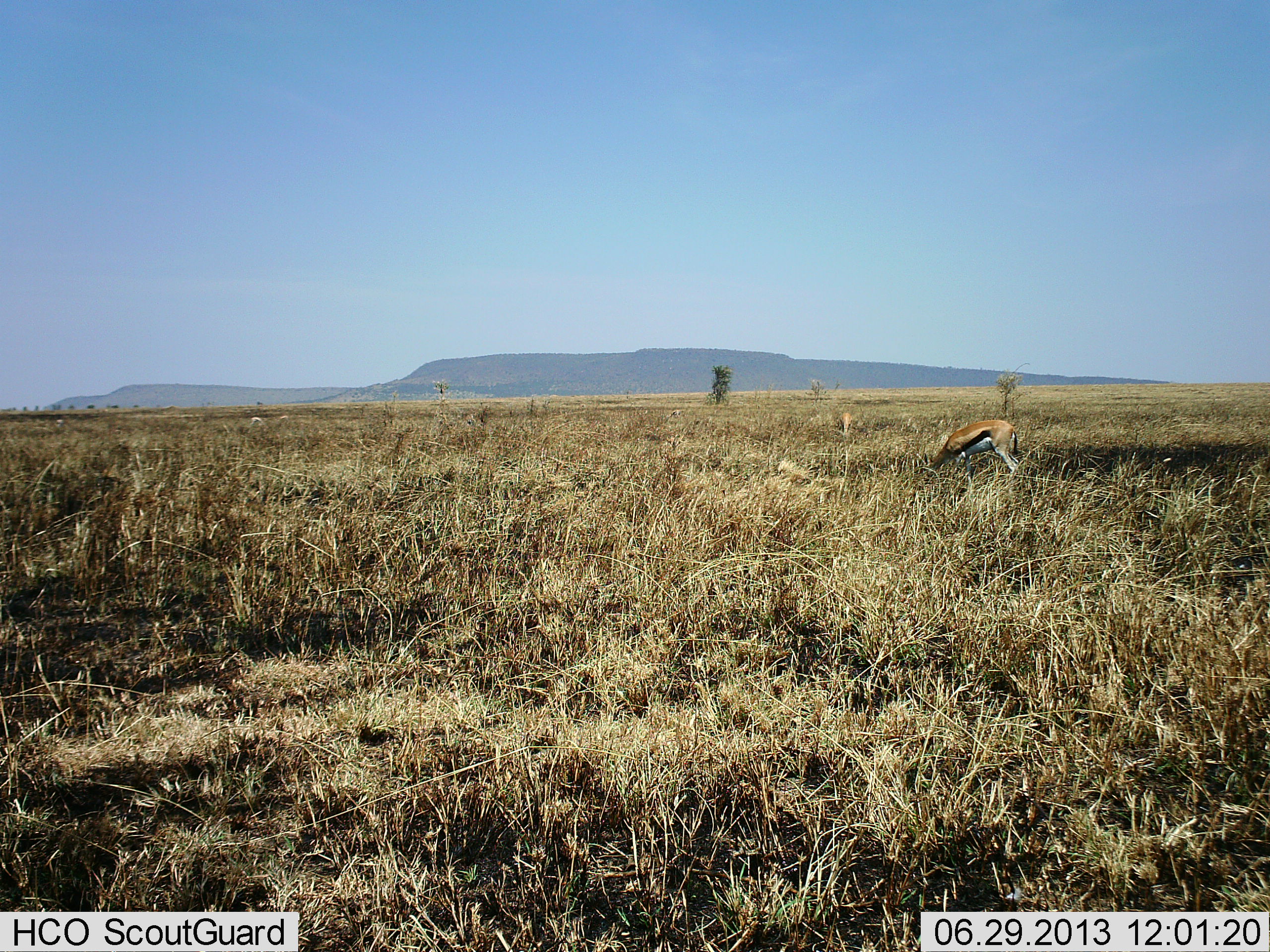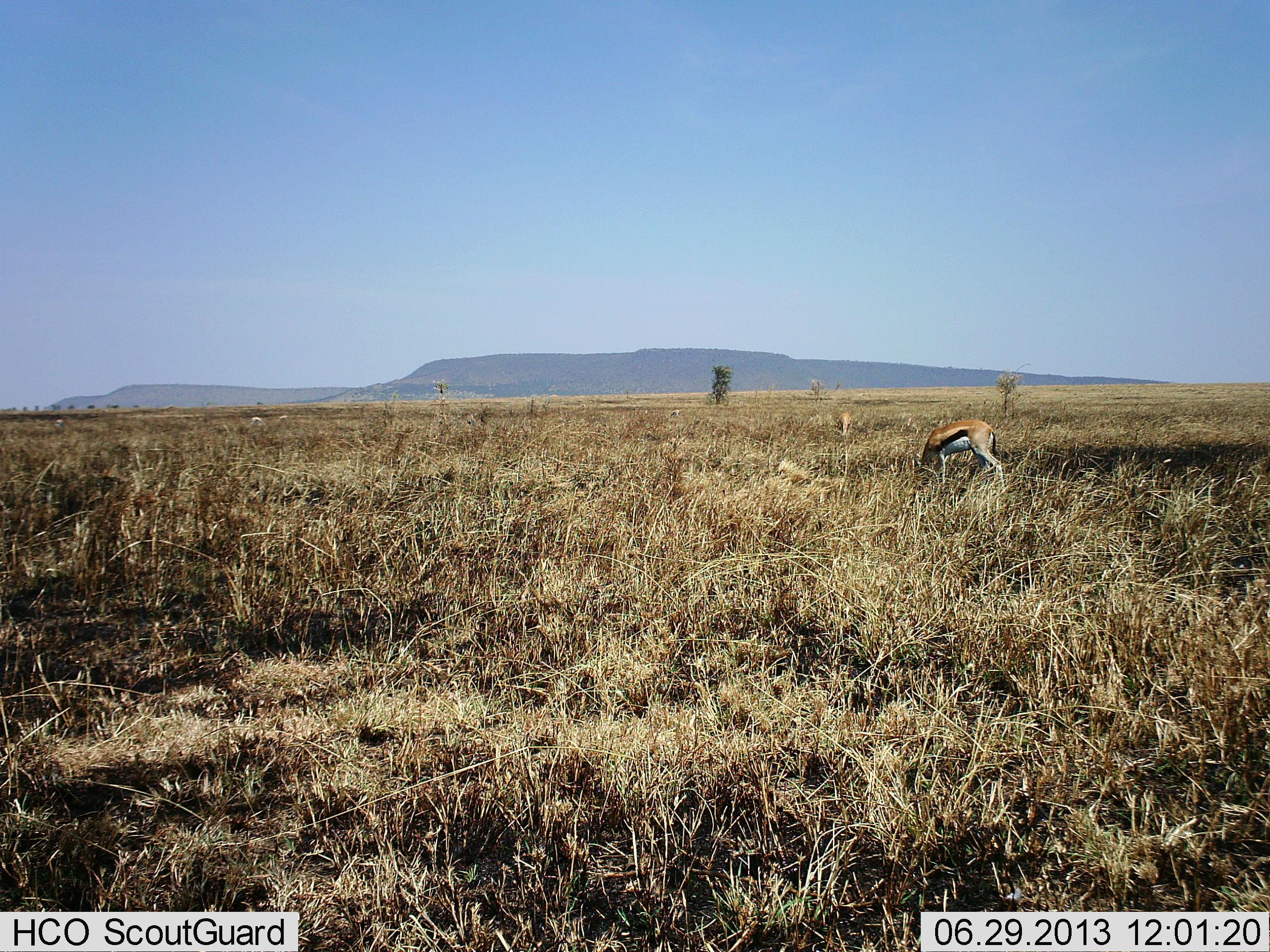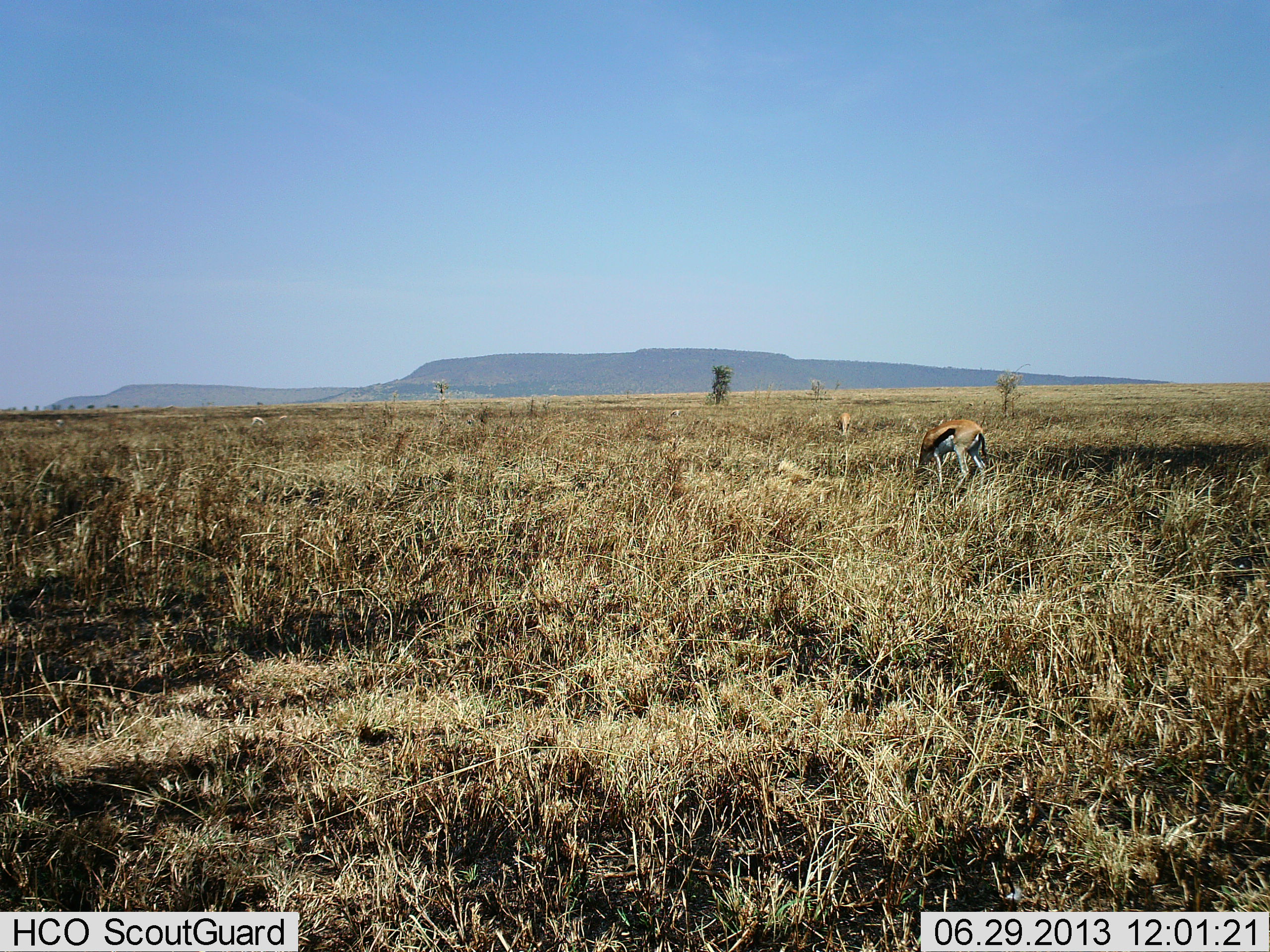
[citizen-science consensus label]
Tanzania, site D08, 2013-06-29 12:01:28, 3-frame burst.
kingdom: Animalia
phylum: Chordata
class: Mammalia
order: Artiodactyla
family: Bovidae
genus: Eudorcas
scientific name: Eudorcas thomsonii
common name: thomson's gazelle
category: gazellethomsons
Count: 1.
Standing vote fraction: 4%.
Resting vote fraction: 9%.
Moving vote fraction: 9%.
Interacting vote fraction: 0%.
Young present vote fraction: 4%.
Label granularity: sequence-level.